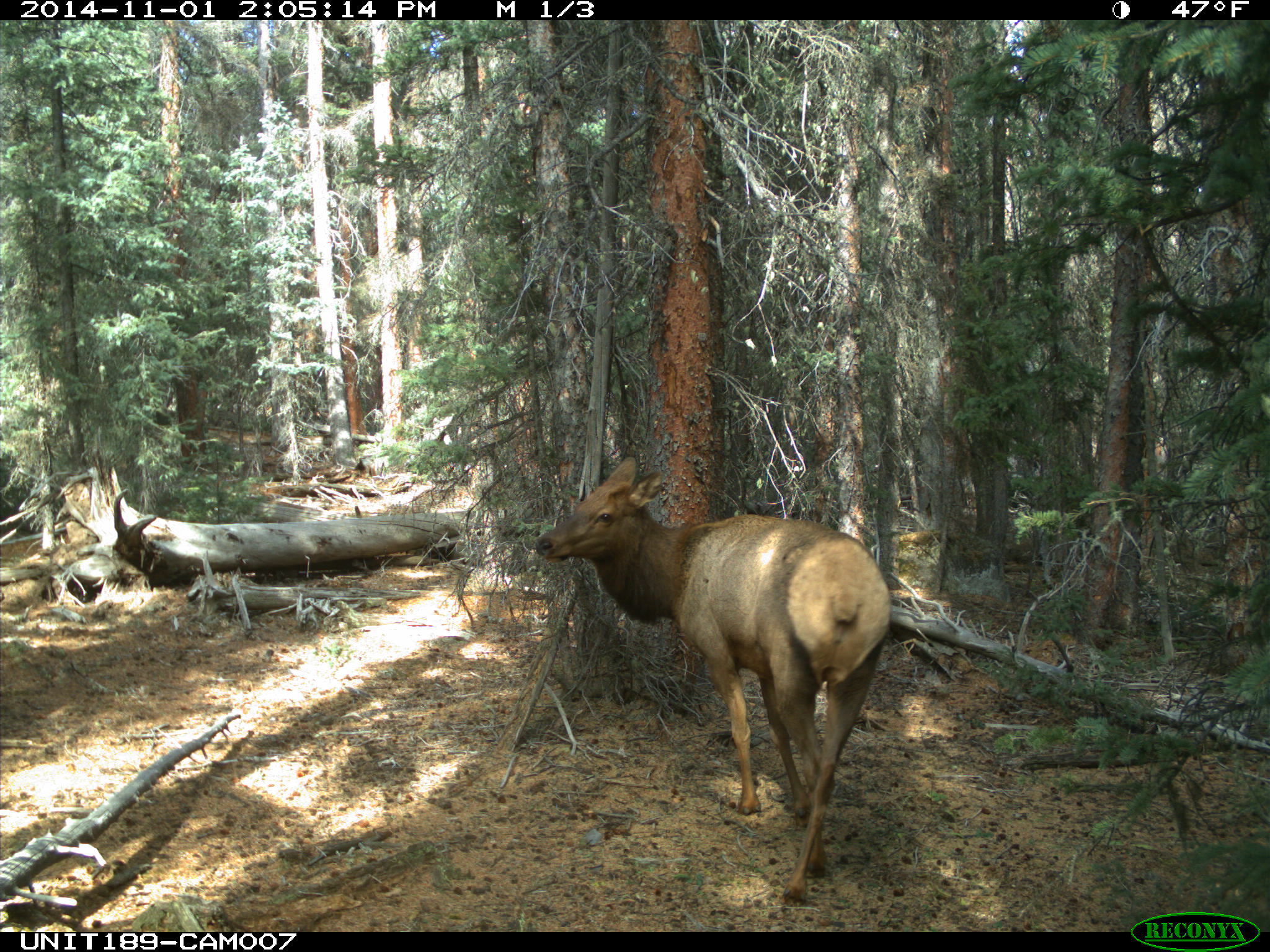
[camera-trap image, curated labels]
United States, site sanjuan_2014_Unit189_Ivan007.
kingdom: Animalia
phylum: Chordata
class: Mammalia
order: Artiodactyla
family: Cervidae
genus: Cervus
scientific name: Cervus elaphus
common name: red deer